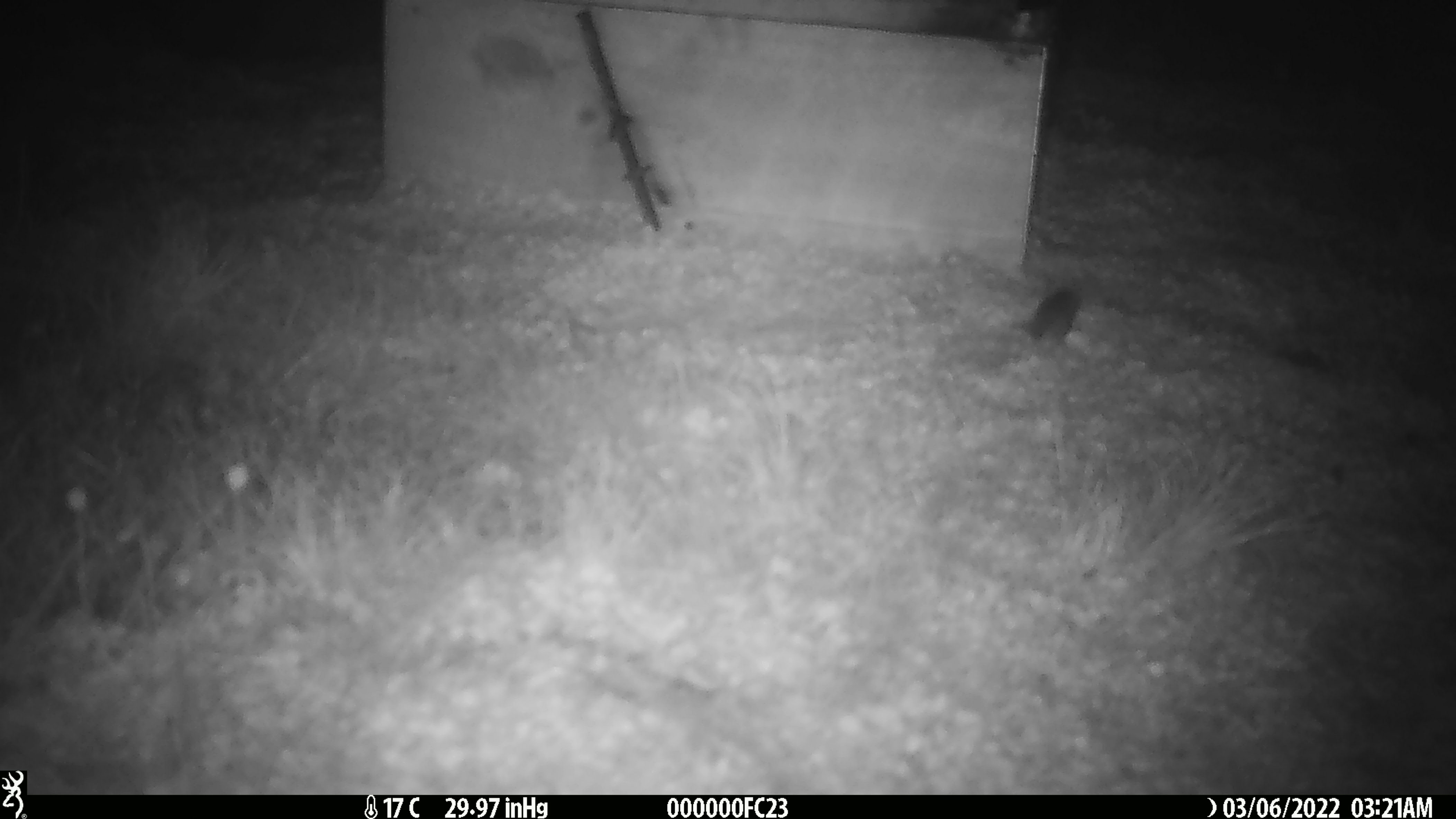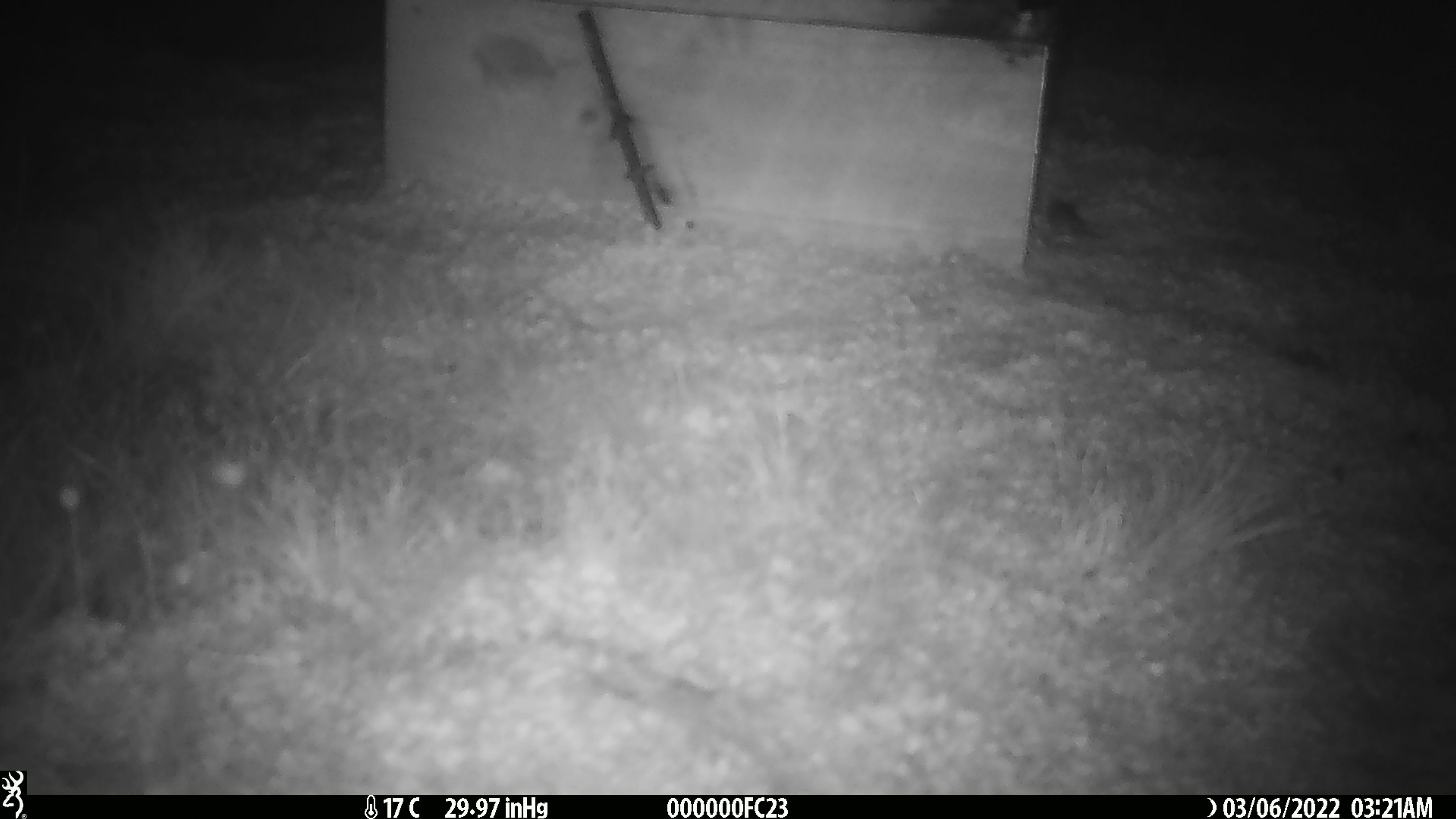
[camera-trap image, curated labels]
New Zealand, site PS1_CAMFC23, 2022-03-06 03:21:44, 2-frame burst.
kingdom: Animalia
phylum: Chordata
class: Mammalia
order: Rodentia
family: Muridae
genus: Mus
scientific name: Mus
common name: mouse